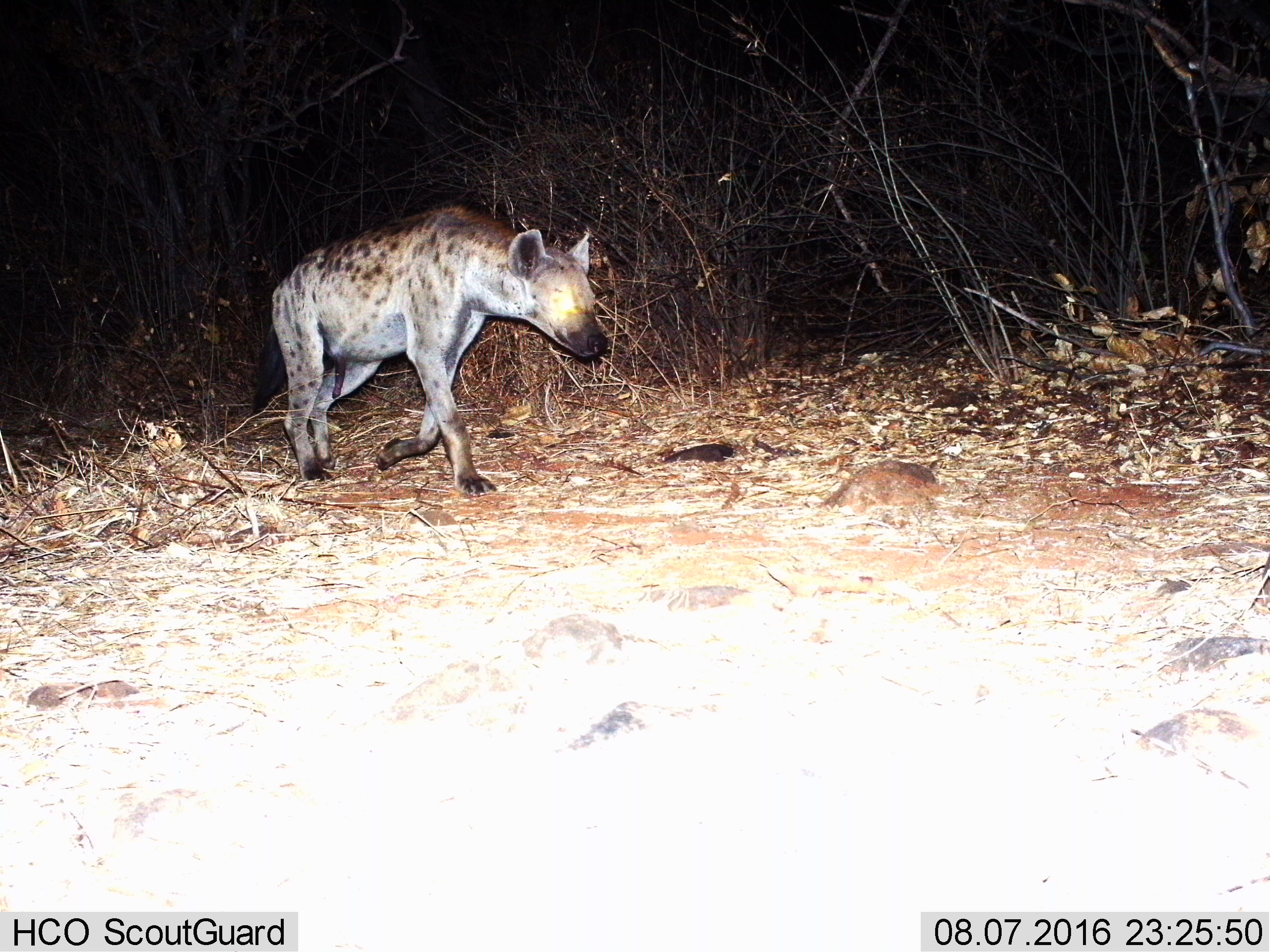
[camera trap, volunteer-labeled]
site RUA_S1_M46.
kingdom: Animalia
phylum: Chordata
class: Mammalia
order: Carnivora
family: Hyaenidae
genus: Crocuta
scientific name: Crocuta crocuta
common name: spotted hyena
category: hyenaspotted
Hyenaspotted (spotted hyena) (Crocuta crocuta), count 1. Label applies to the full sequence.